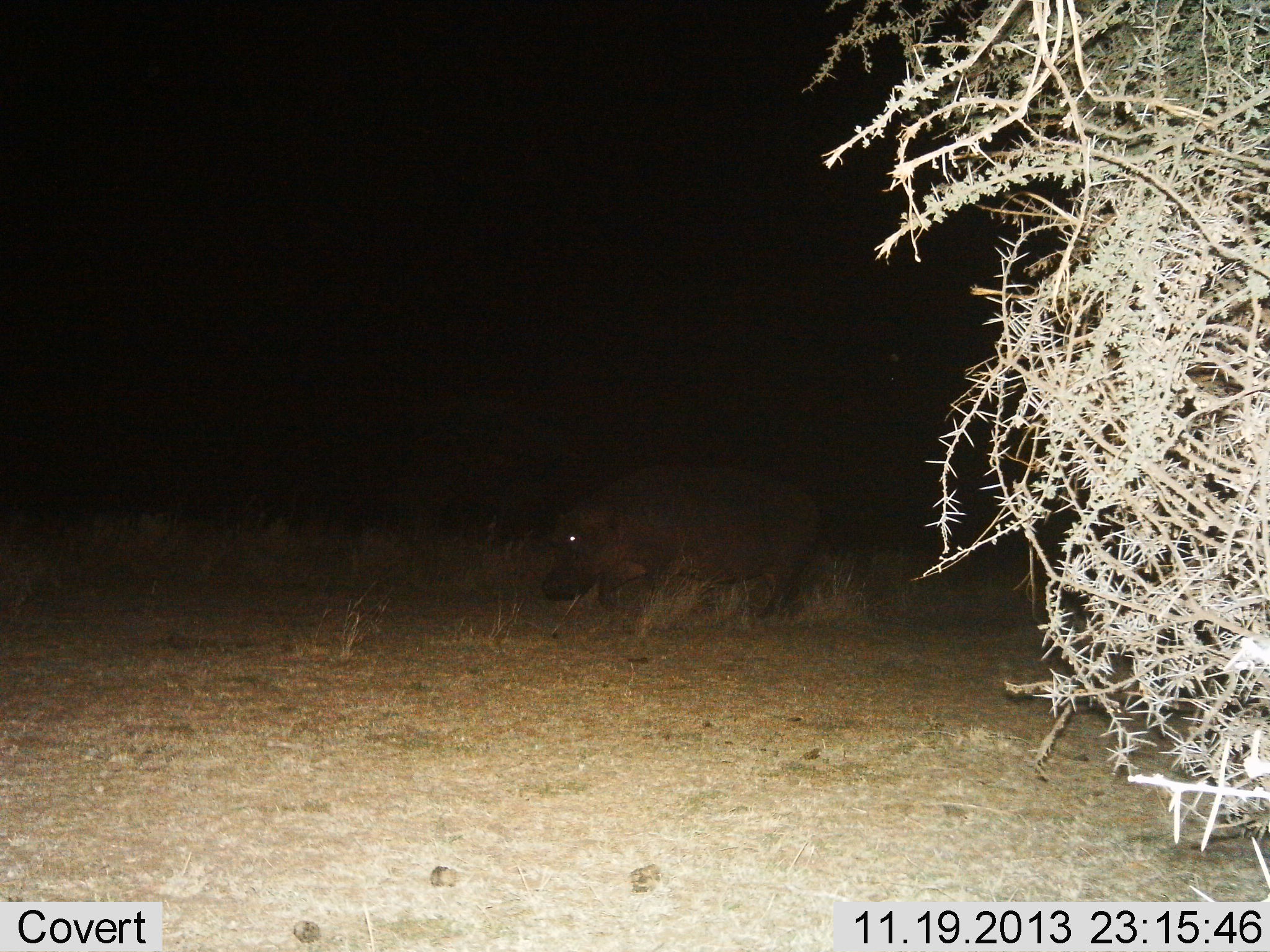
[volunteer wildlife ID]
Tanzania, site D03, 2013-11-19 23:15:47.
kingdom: Animalia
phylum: Chordata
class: Mammalia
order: Artiodactyla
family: Hippopotamidae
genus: Hippopotamus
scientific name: Hippopotamus amphibius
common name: hippopotamus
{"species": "hippopotamus (Hippopotamus amphibius)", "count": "1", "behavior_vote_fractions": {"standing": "20%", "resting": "0%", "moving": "80%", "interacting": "0%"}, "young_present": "0%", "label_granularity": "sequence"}